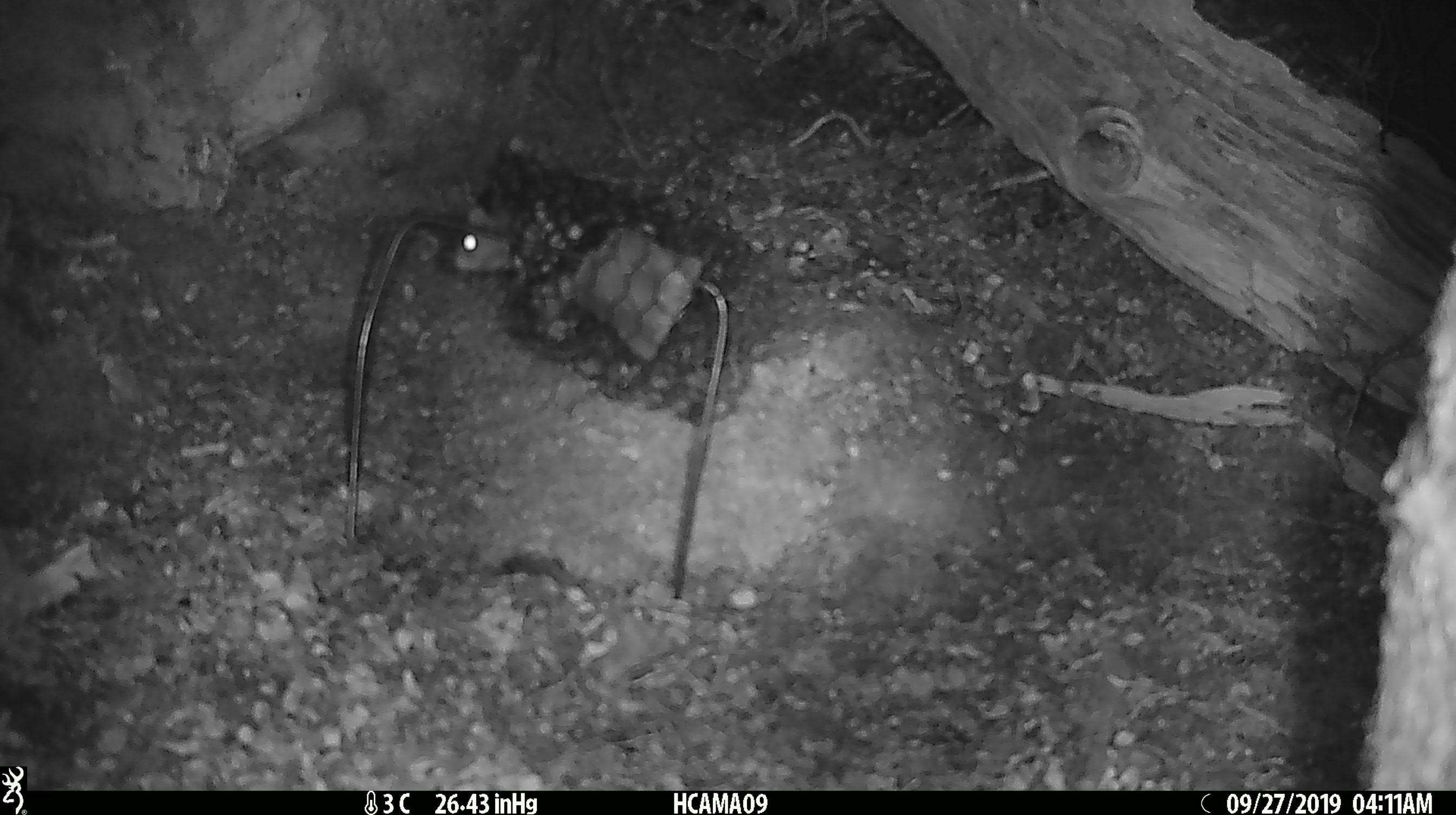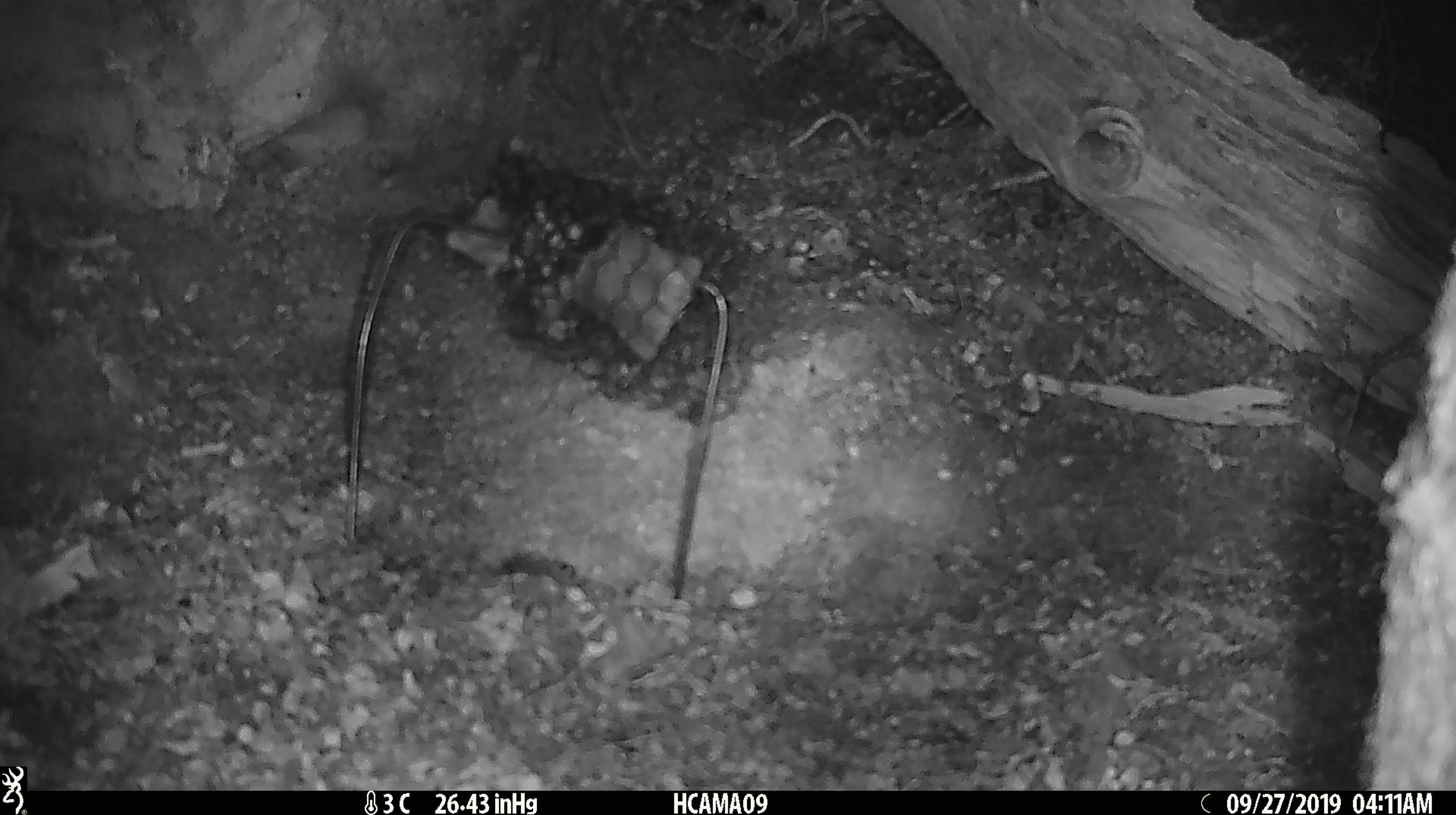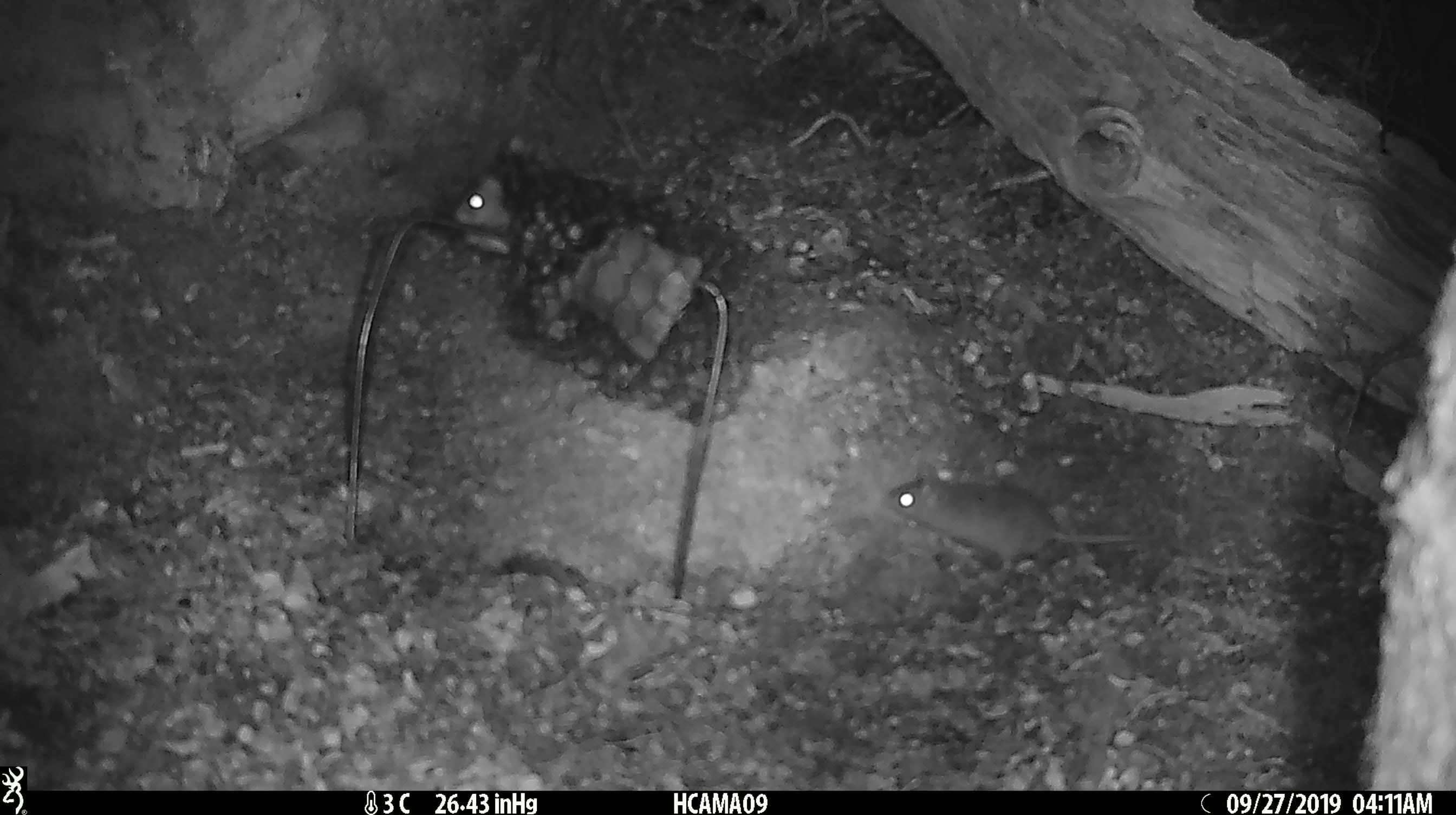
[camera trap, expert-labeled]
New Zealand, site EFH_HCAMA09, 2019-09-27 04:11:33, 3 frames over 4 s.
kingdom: Animalia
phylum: Chordata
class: Mammalia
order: Rodentia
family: Muridae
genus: Mus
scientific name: Mus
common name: mouse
Mouse (Mus).